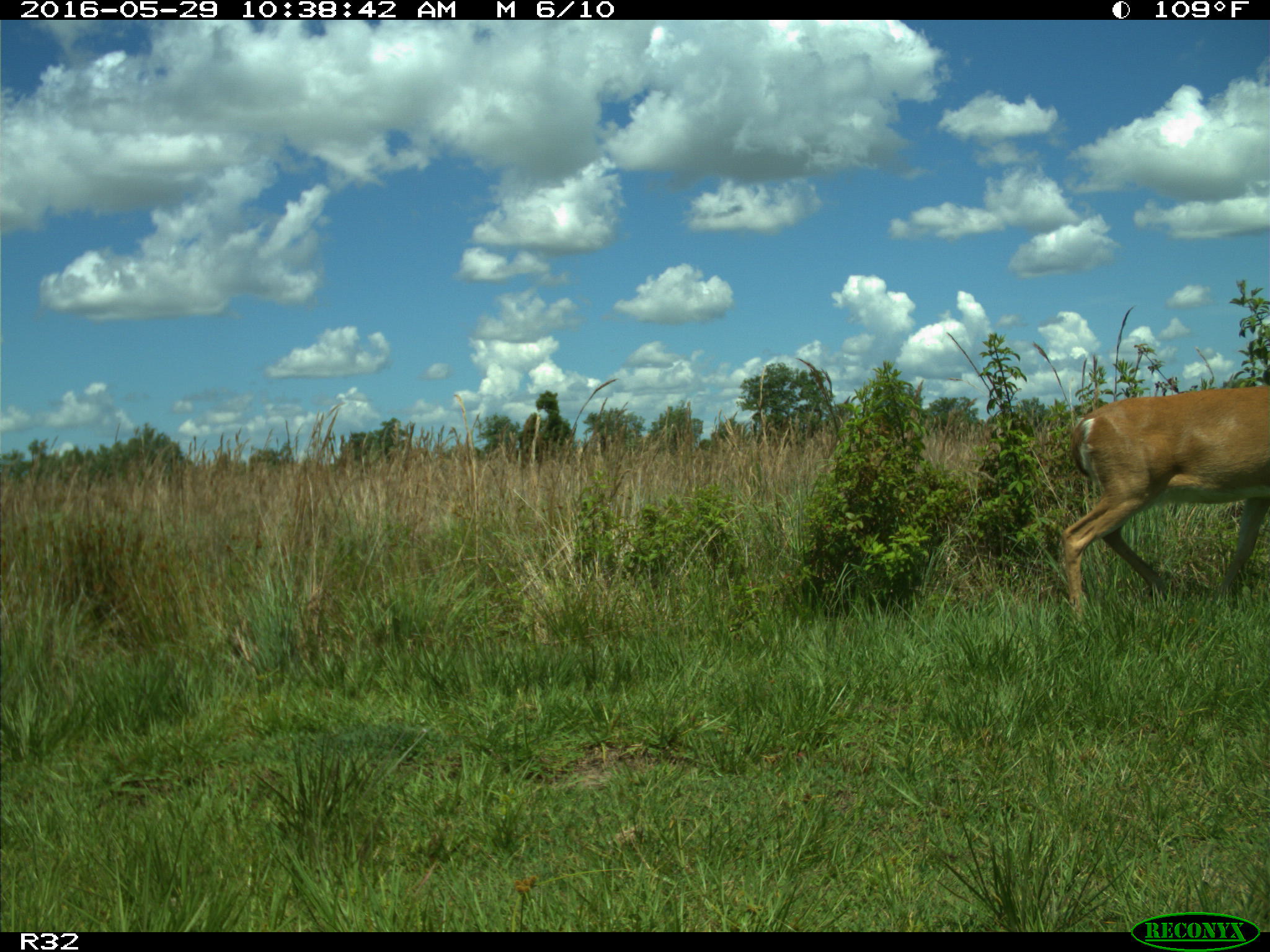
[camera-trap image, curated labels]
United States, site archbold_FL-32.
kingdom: Animalia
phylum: Chordata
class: Mammalia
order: Artiodactyla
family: Cervidae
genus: Odocoileus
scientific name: Odocoileus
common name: deer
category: unidentified deer